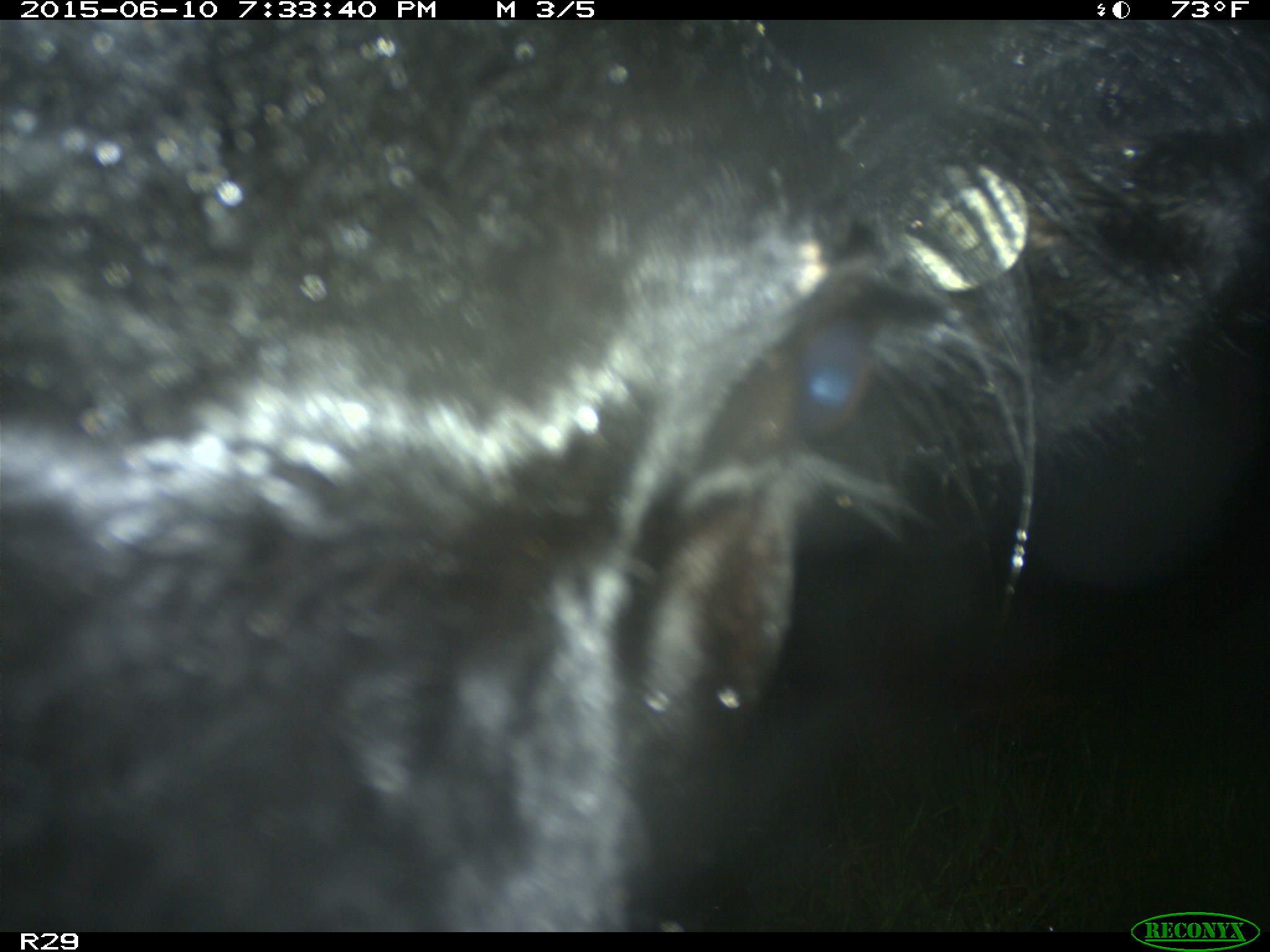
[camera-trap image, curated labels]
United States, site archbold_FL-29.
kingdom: Animalia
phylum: Chordata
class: Mammalia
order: Artiodactyla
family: Bovidae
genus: Bos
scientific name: Bos taurus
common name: domestic cow